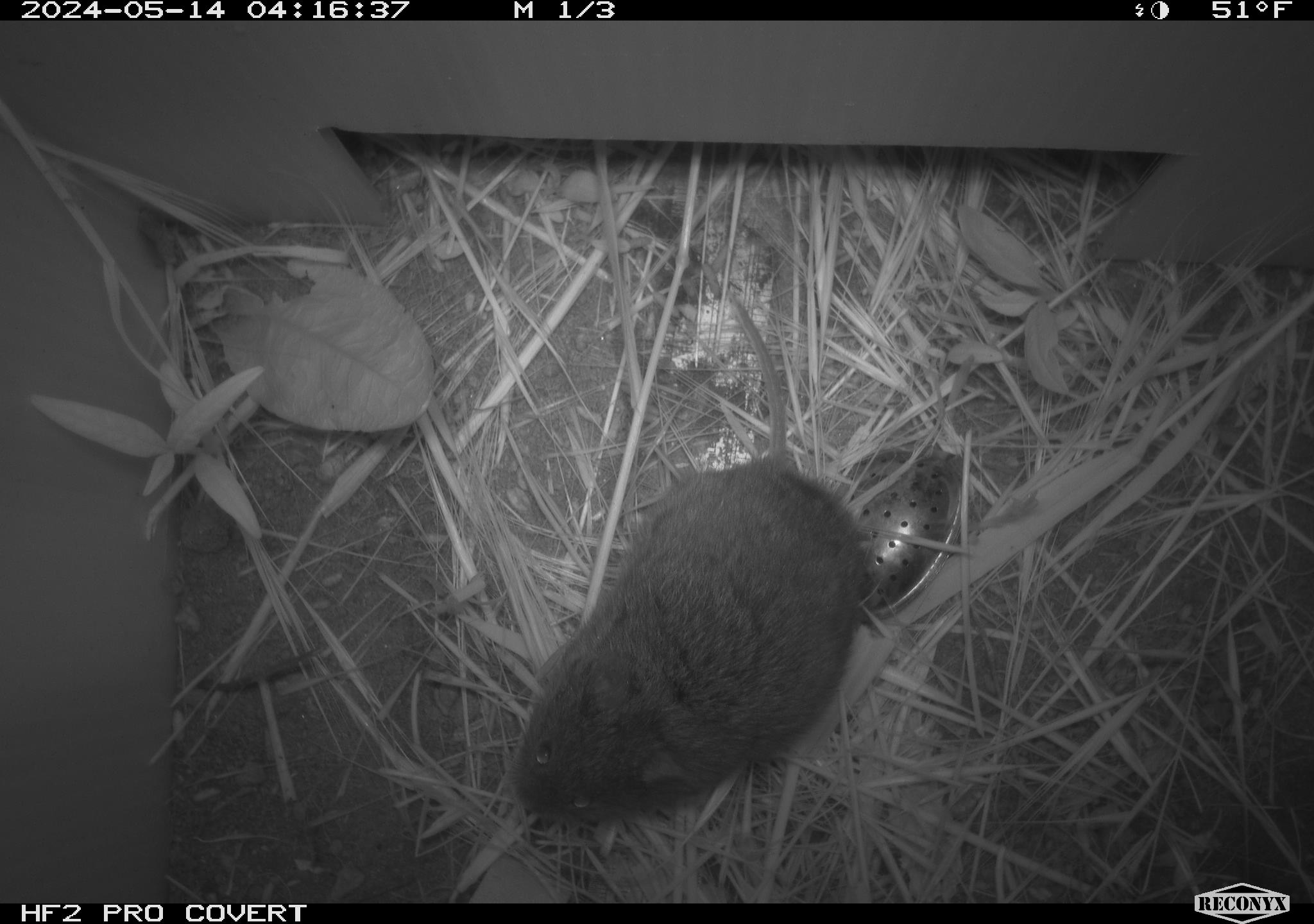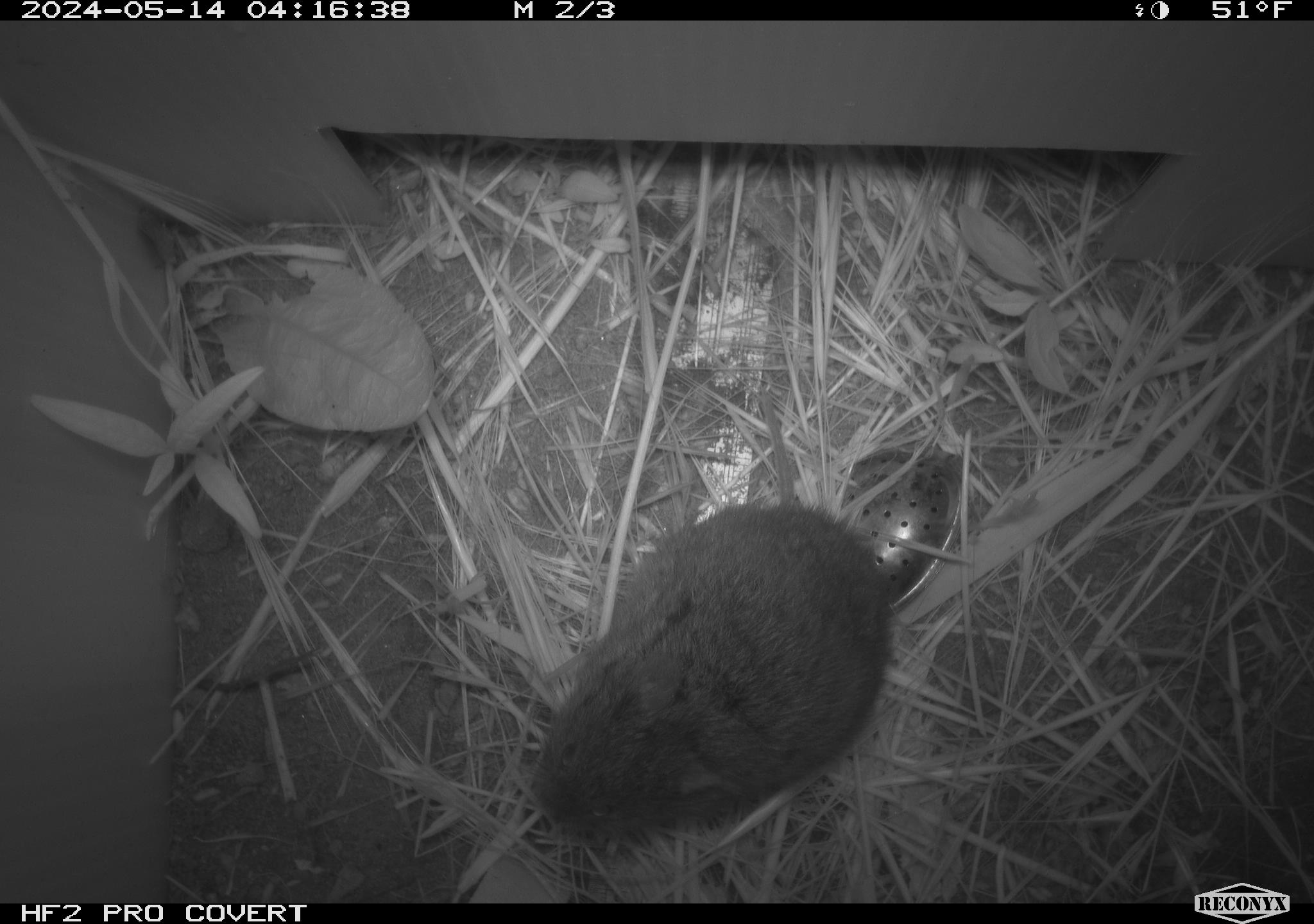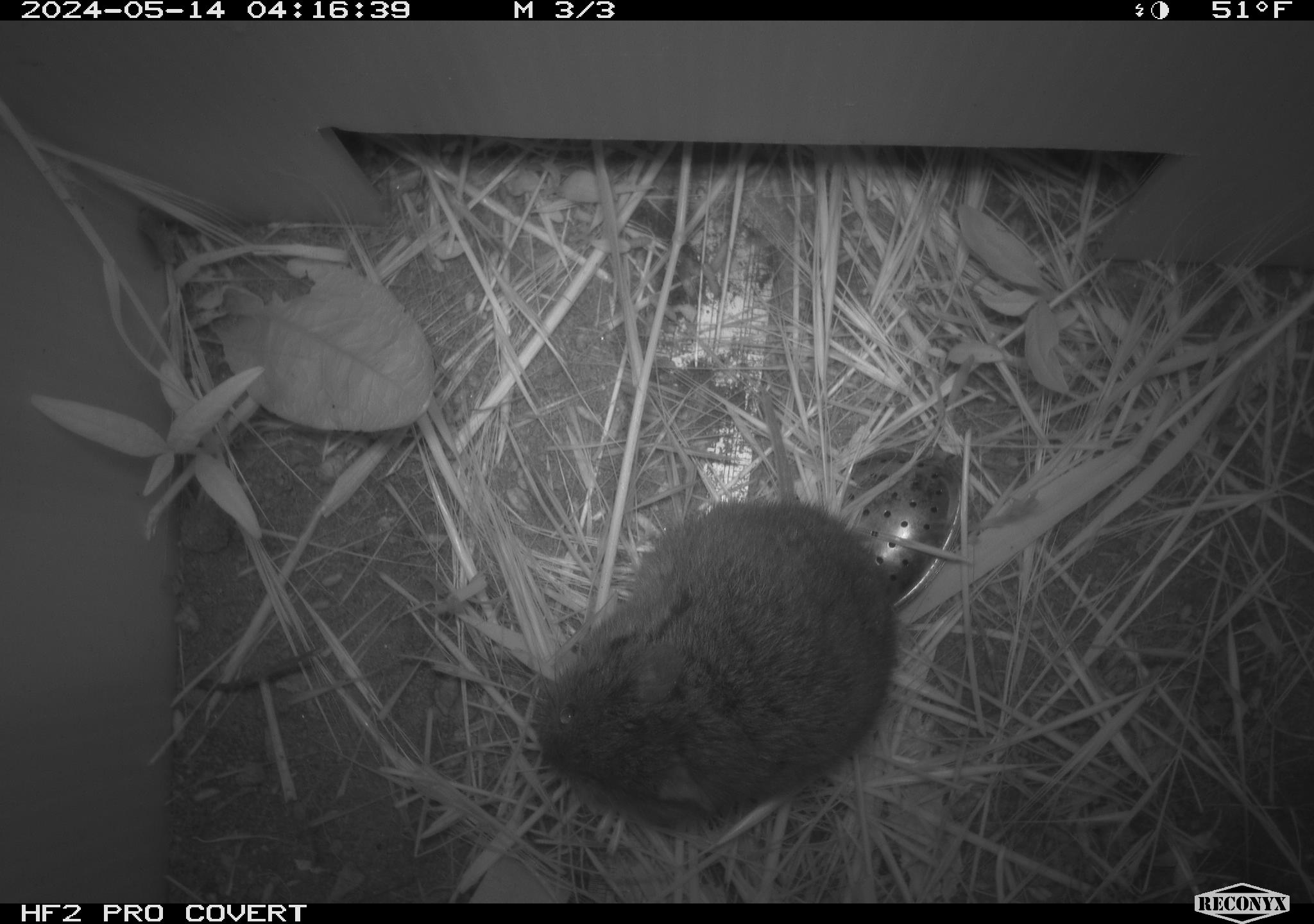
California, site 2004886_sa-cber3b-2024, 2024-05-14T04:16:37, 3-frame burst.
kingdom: Animalia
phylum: Chordata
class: Mammalia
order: Rodentia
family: Cricetidae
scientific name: Arvicolinae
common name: voles, lemmings, and muskrats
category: arvicolinae subfamily